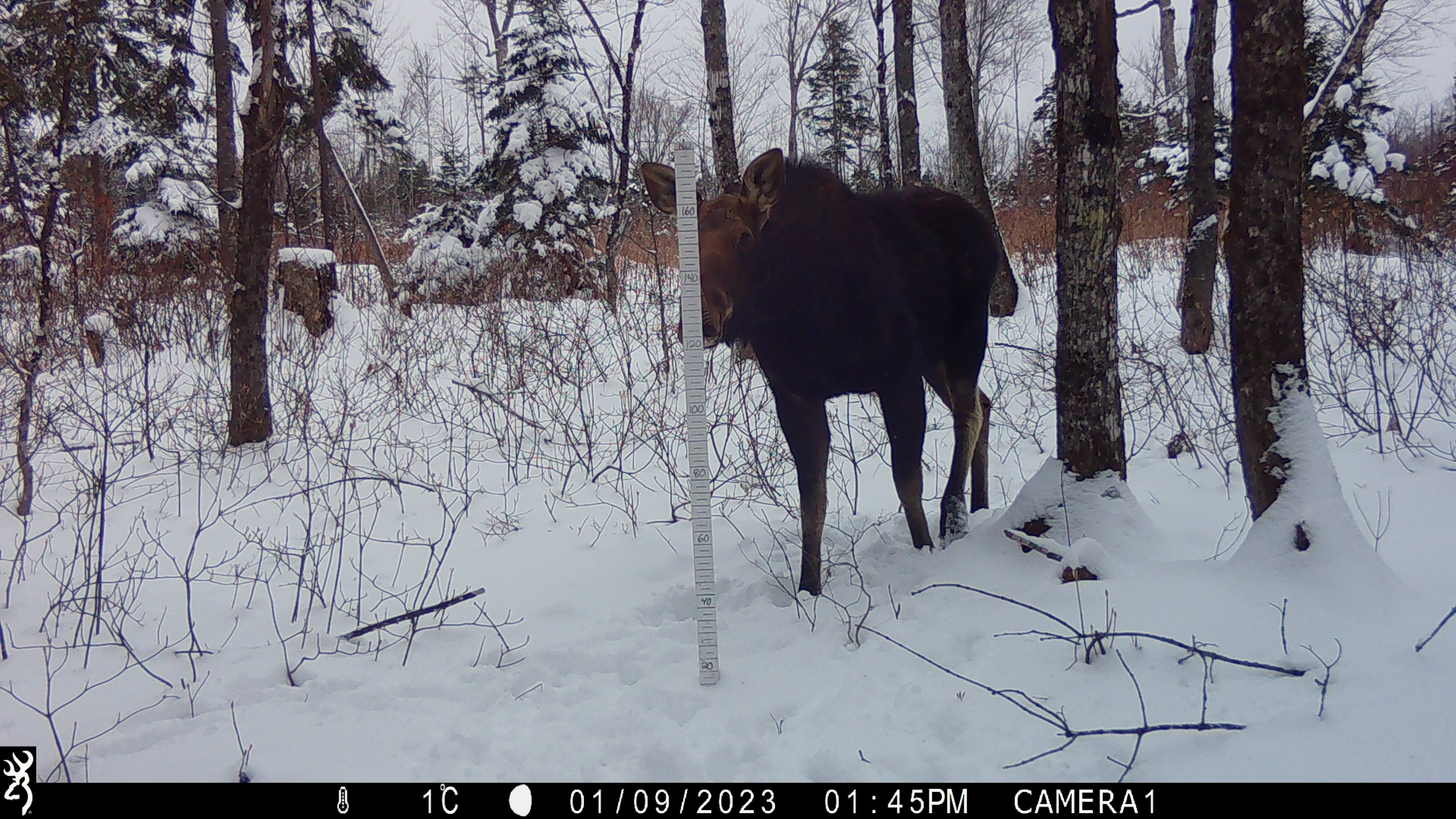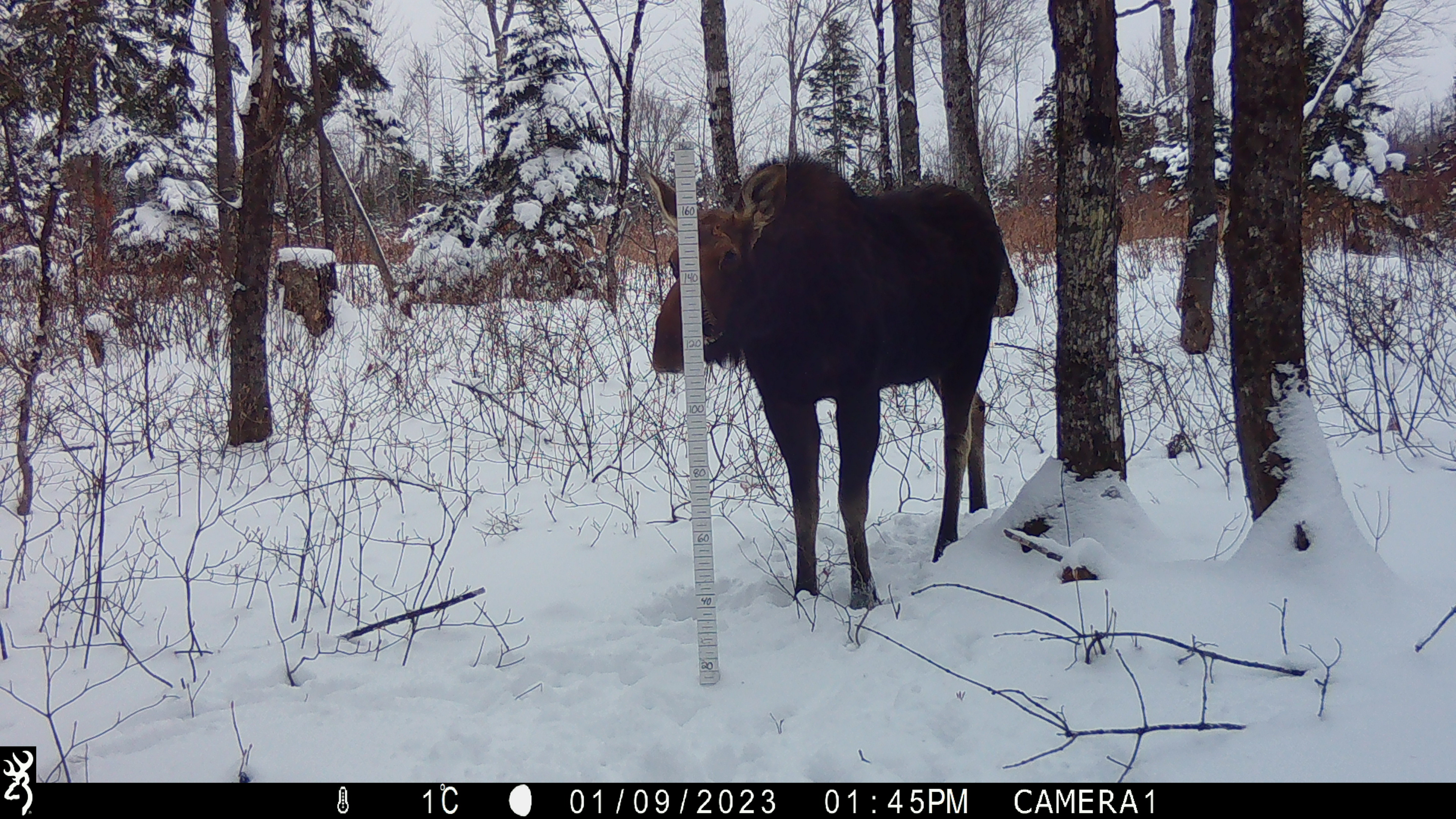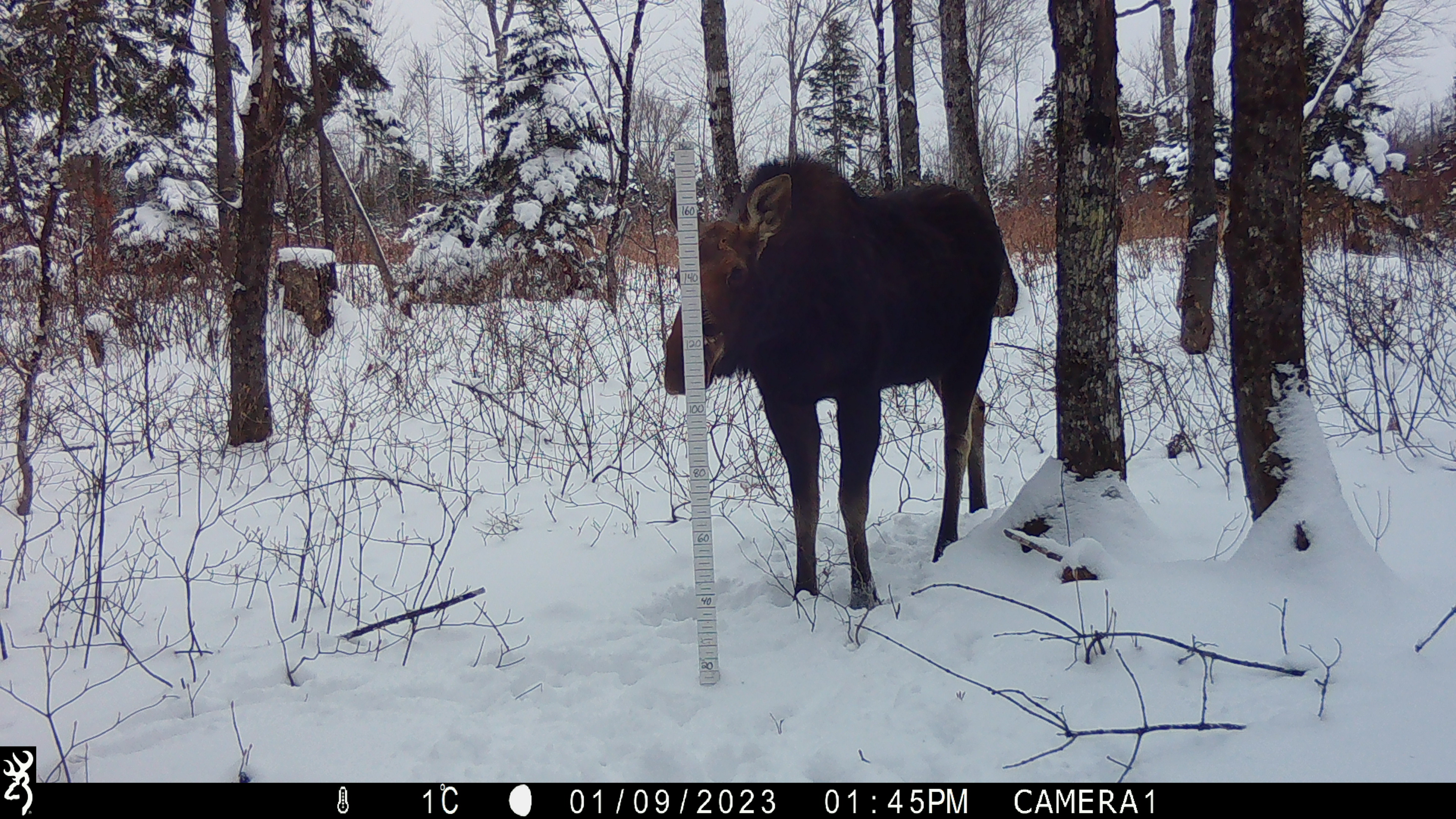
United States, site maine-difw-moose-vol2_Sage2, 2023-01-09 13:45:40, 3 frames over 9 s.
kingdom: Animalia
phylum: Chordata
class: Mammalia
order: Artiodactyla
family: Cervidae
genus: Alces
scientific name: Alces alces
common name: moose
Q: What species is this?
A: Moose (Alces alces).